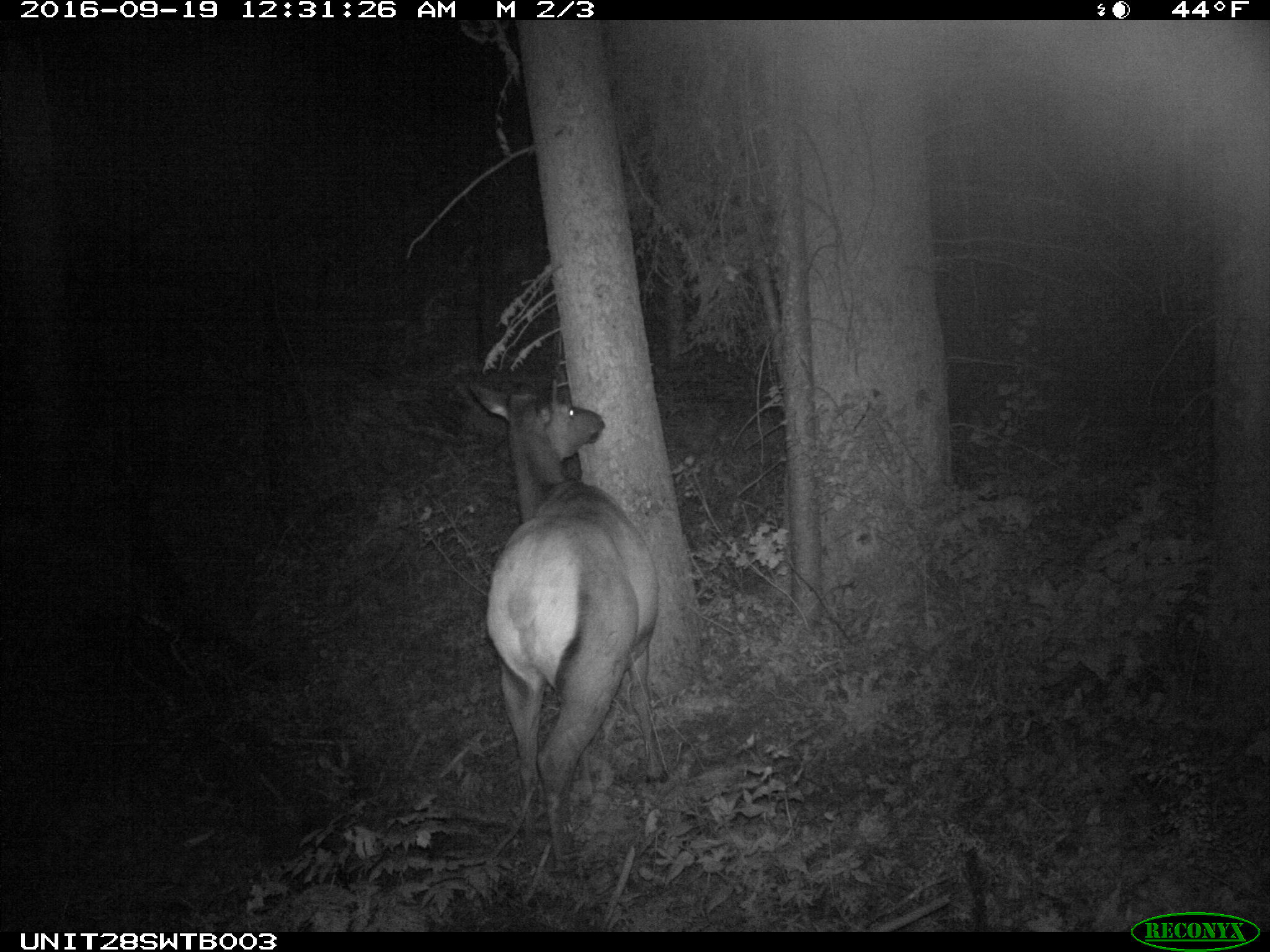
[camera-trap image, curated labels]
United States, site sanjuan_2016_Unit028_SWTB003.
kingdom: Animalia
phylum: Chordata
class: Mammalia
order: Artiodactyla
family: Cervidae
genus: Cervus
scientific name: Cervus elaphus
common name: red deer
Cervus elaphus (red deer).